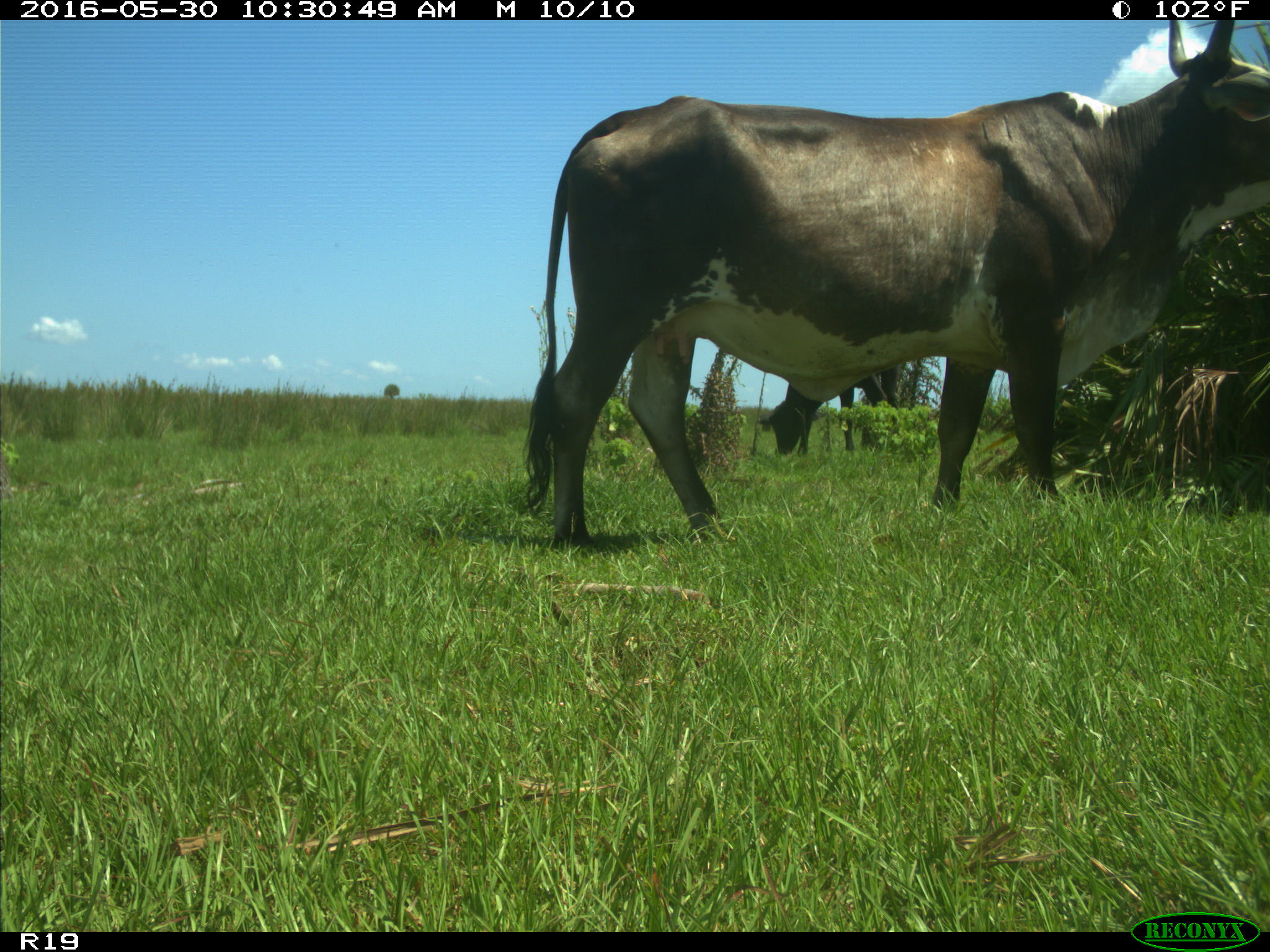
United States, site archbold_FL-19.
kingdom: Animalia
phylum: Chordata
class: Mammalia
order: Artiodactyla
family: Bovidae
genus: Bos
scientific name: Bos taurus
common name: domestic cow